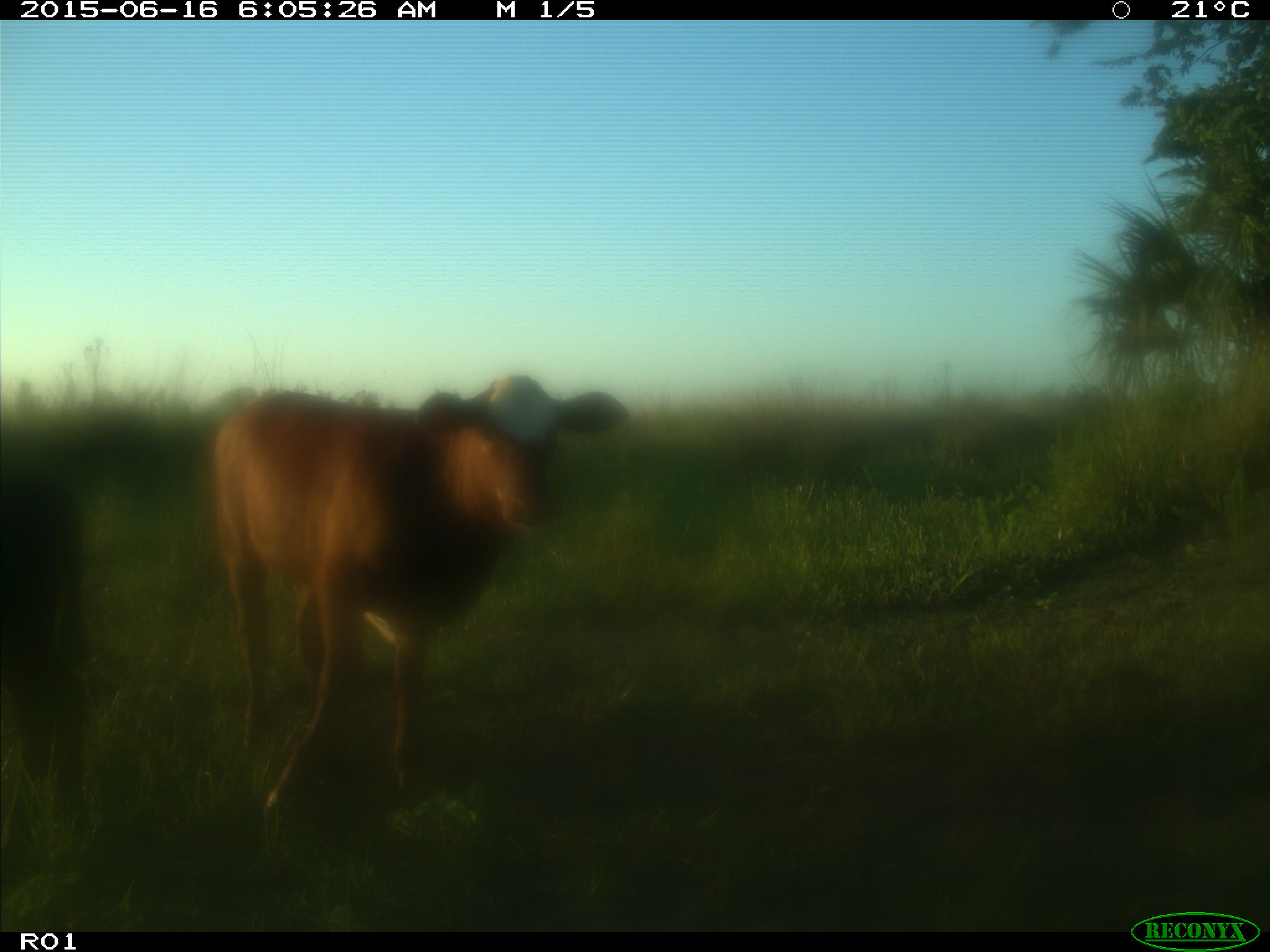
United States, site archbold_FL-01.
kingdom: Animalia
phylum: Chordata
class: Mammalia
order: Artiodactyla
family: Bovidae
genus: Bos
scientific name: Bos taurus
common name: domestic cow